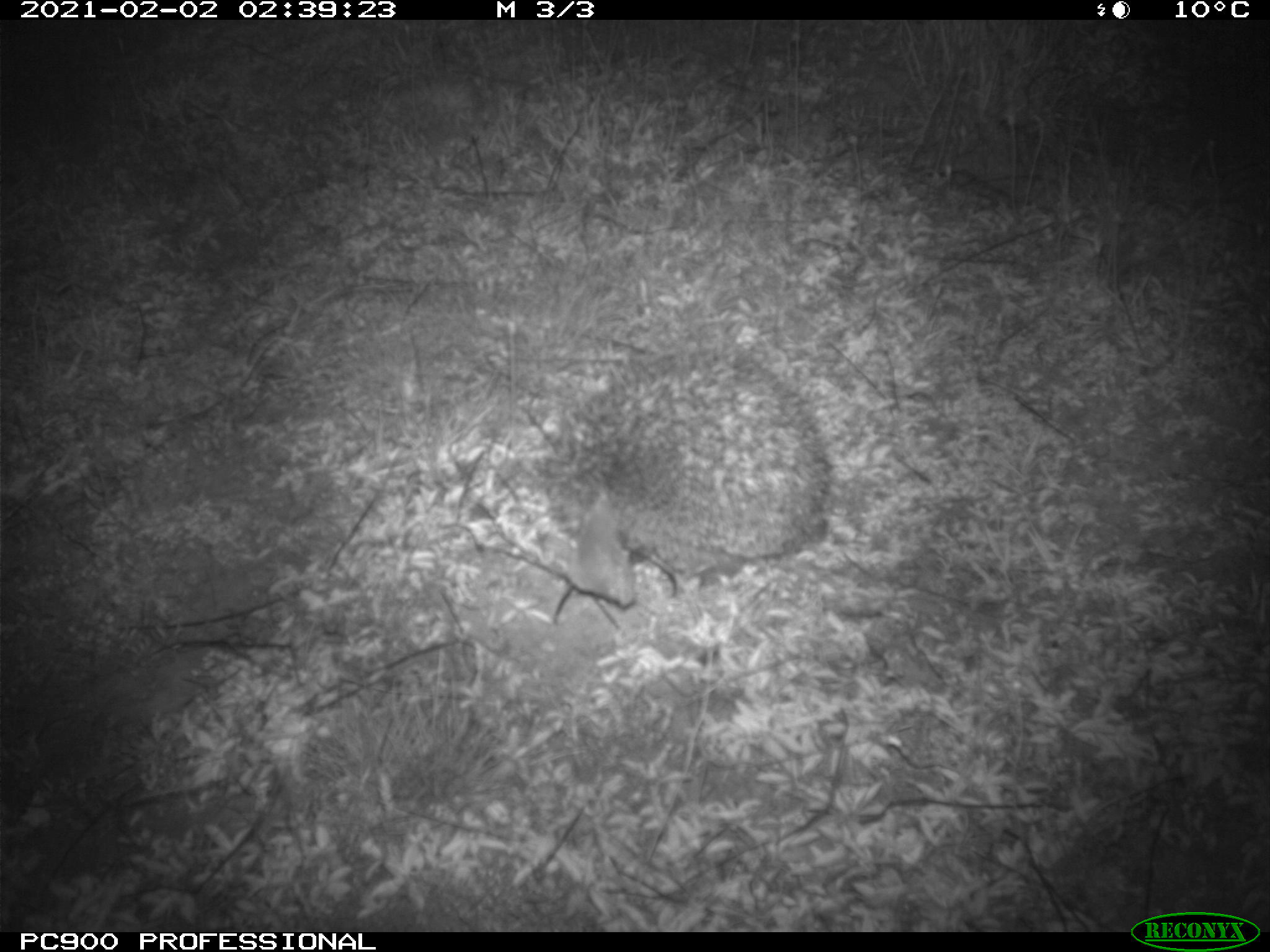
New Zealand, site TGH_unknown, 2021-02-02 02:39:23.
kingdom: Animalia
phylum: Chordata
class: Mammalia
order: Eulipotyphla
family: Erinaceidae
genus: Erinaceus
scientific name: Erinaceus europaeus europaeus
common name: european hedgehog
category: hedgehog